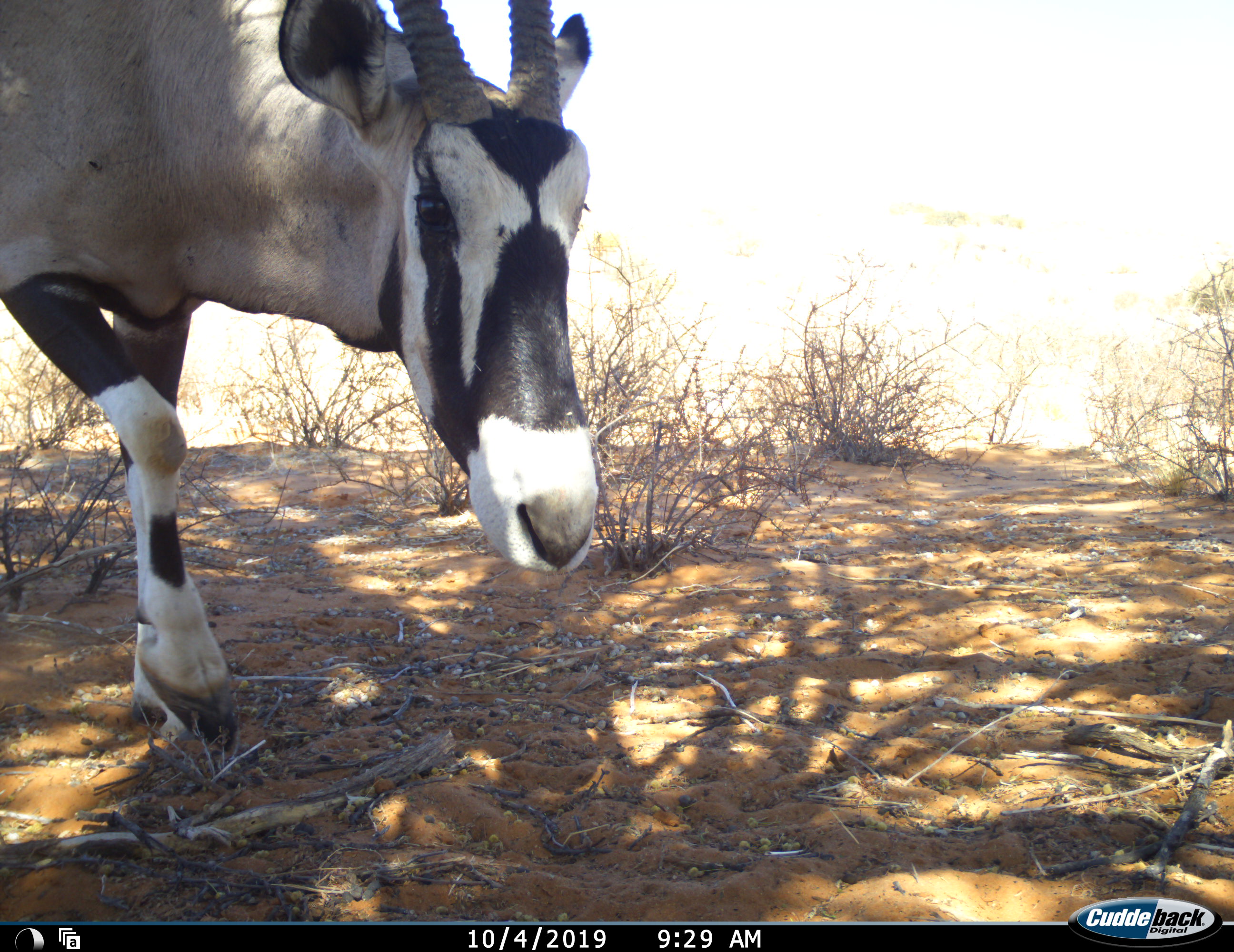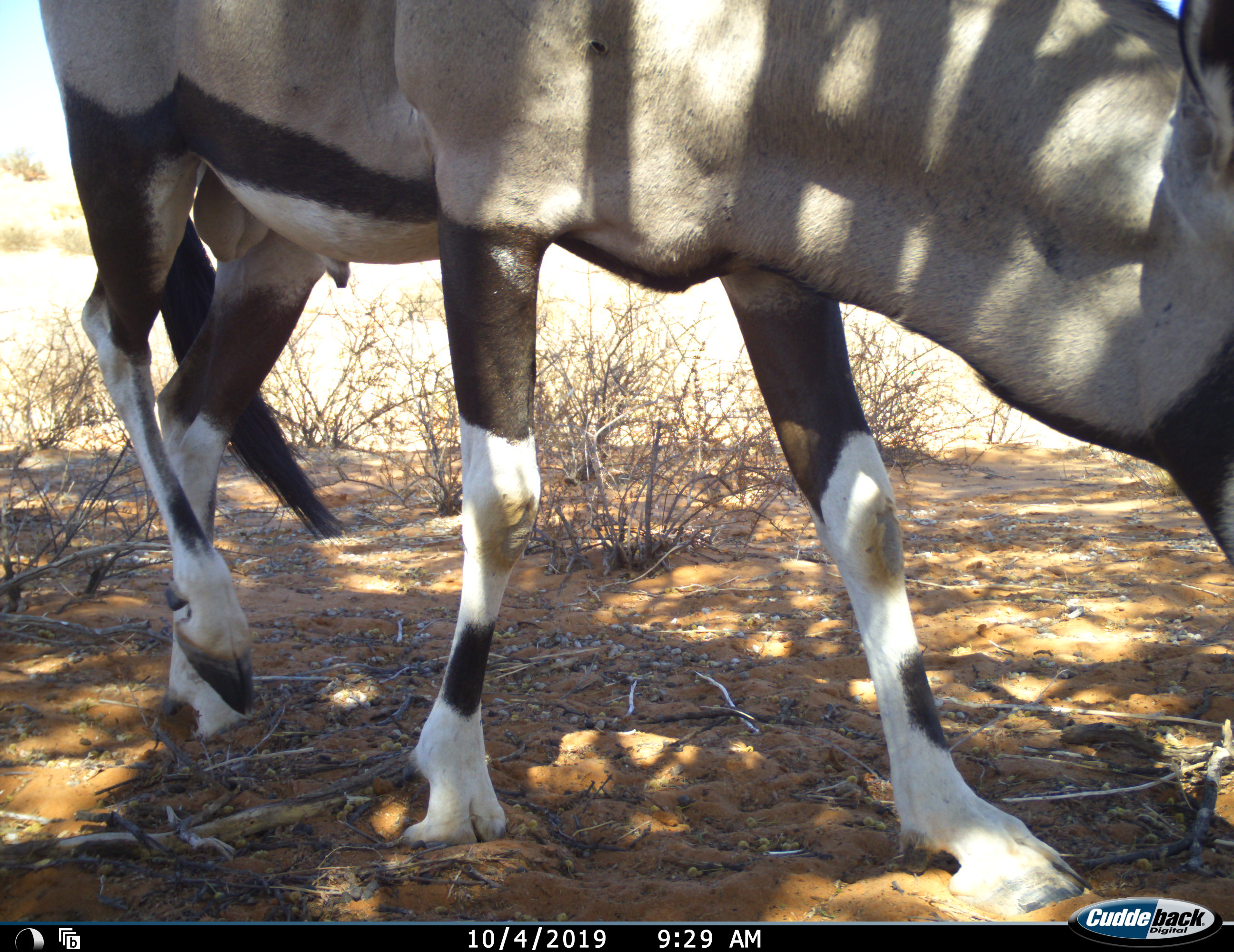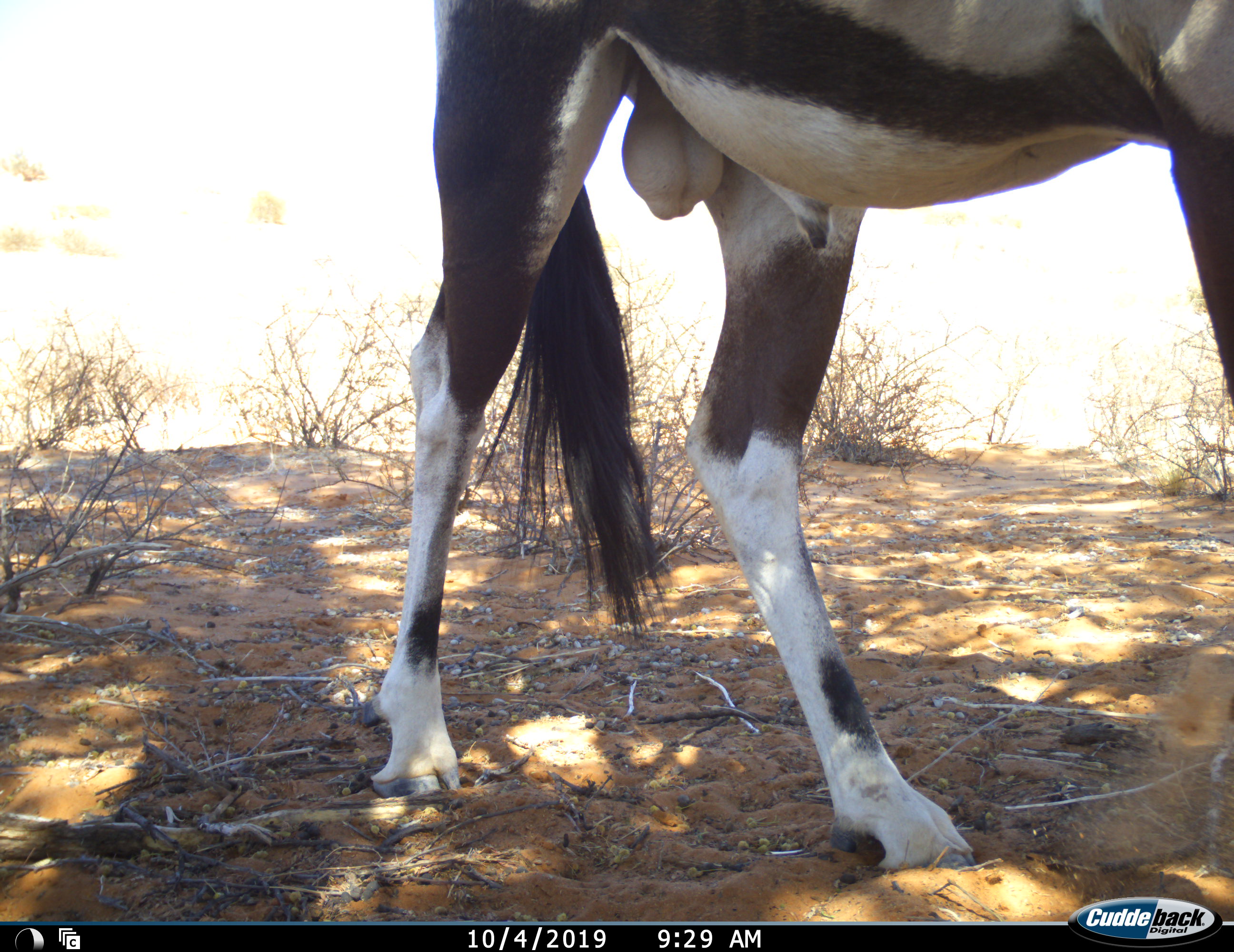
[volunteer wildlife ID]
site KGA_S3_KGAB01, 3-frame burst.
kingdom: Animalia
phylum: Chordata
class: Mammalia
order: Artiodactyla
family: Bovidae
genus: Oryx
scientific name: Oryx gazella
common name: gemsbok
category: oryx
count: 1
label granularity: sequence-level